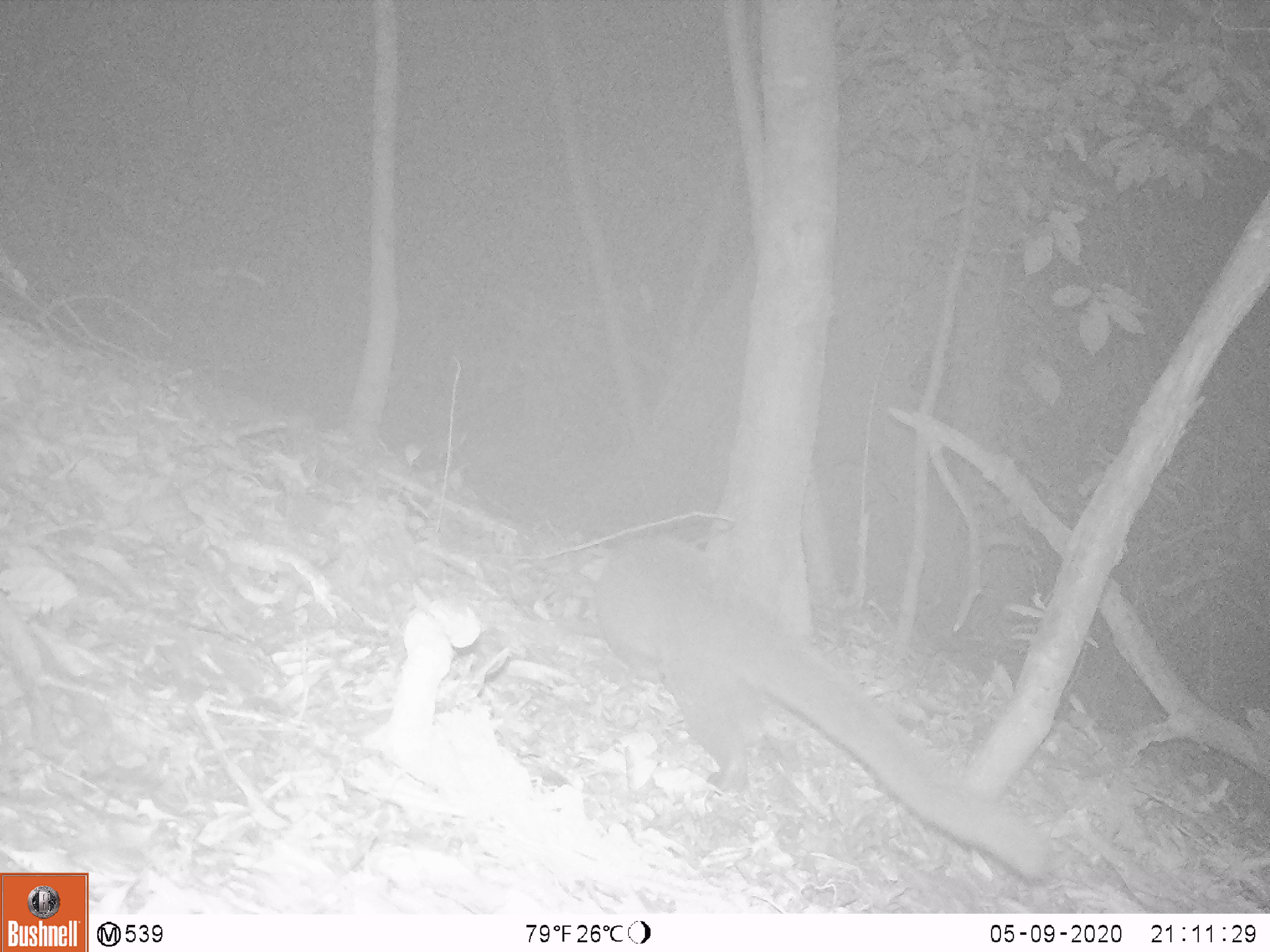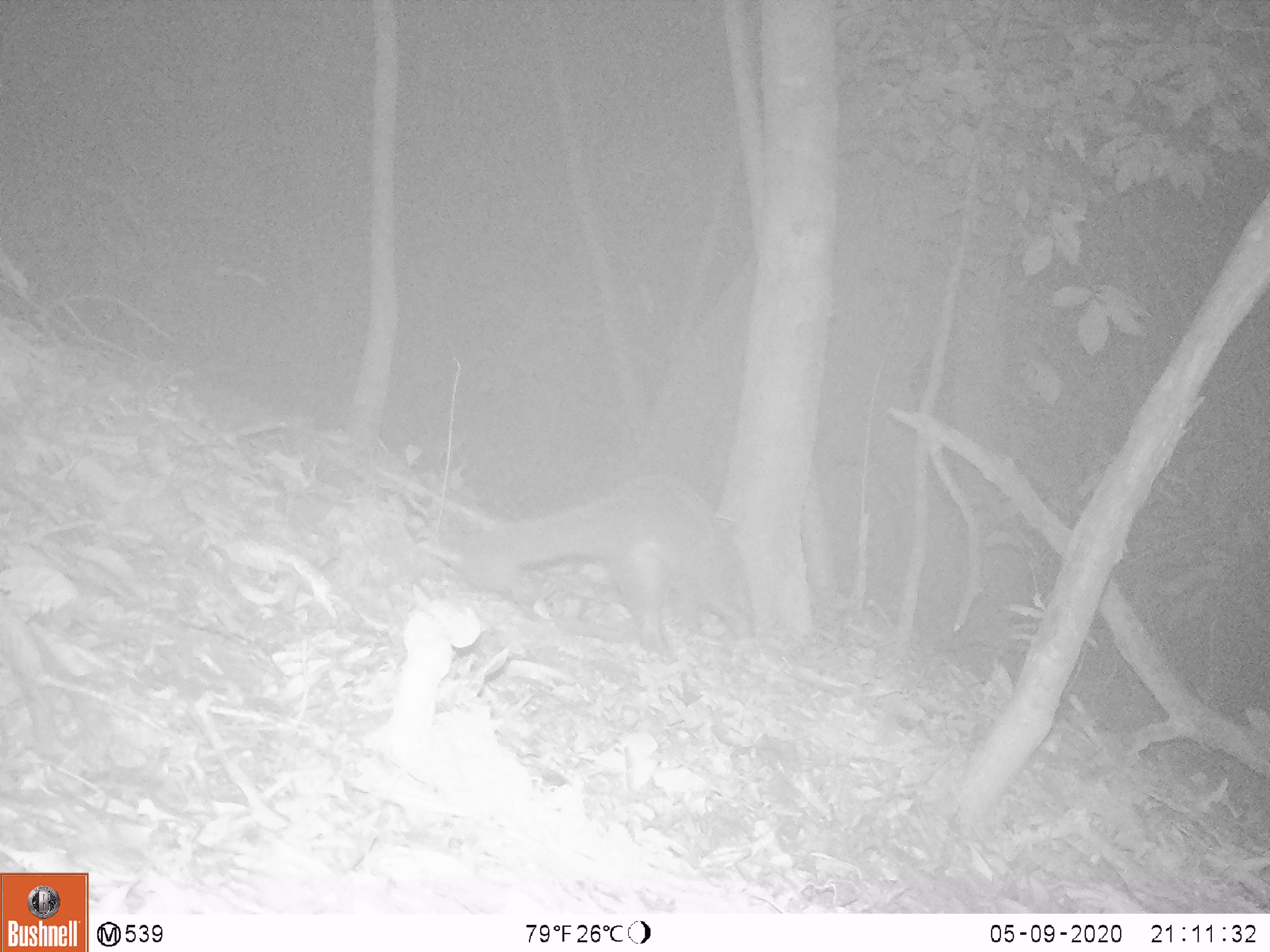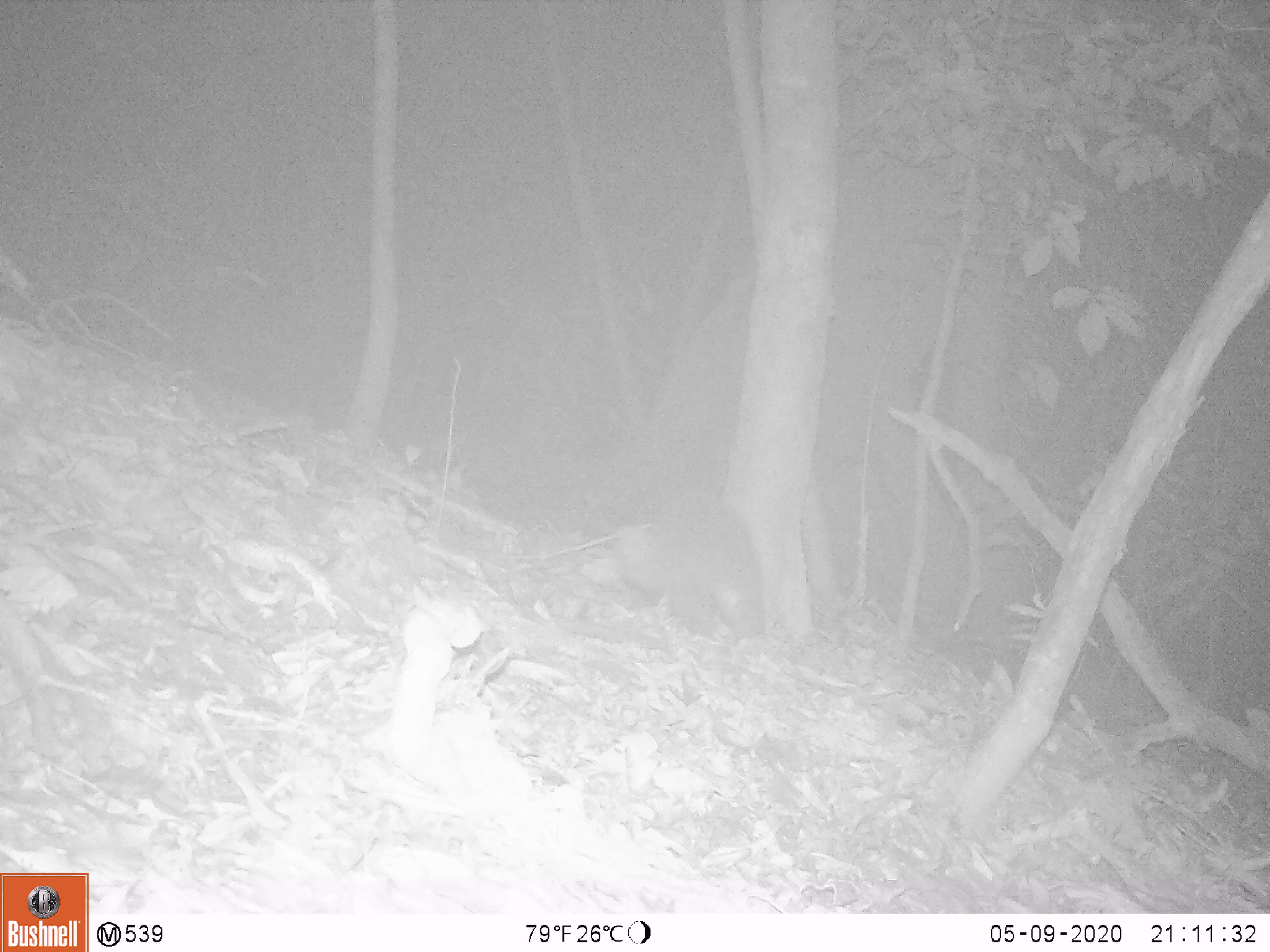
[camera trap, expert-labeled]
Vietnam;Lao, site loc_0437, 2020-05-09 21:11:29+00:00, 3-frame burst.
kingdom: Animalia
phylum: Chordata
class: Mammalia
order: Carnivora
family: Viverridae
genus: Paguma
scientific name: Paguma larvata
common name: masked palm civet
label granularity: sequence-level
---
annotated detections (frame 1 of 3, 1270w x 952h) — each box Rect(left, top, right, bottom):
masked palm civet: Rect(579, 535, 1053, 881)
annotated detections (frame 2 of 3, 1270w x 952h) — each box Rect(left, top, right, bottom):
masked palm civet: Rect(463, 473, 753, 659)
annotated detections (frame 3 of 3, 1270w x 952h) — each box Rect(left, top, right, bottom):
masked palm civet: Rect(578, 489, 766, 648)